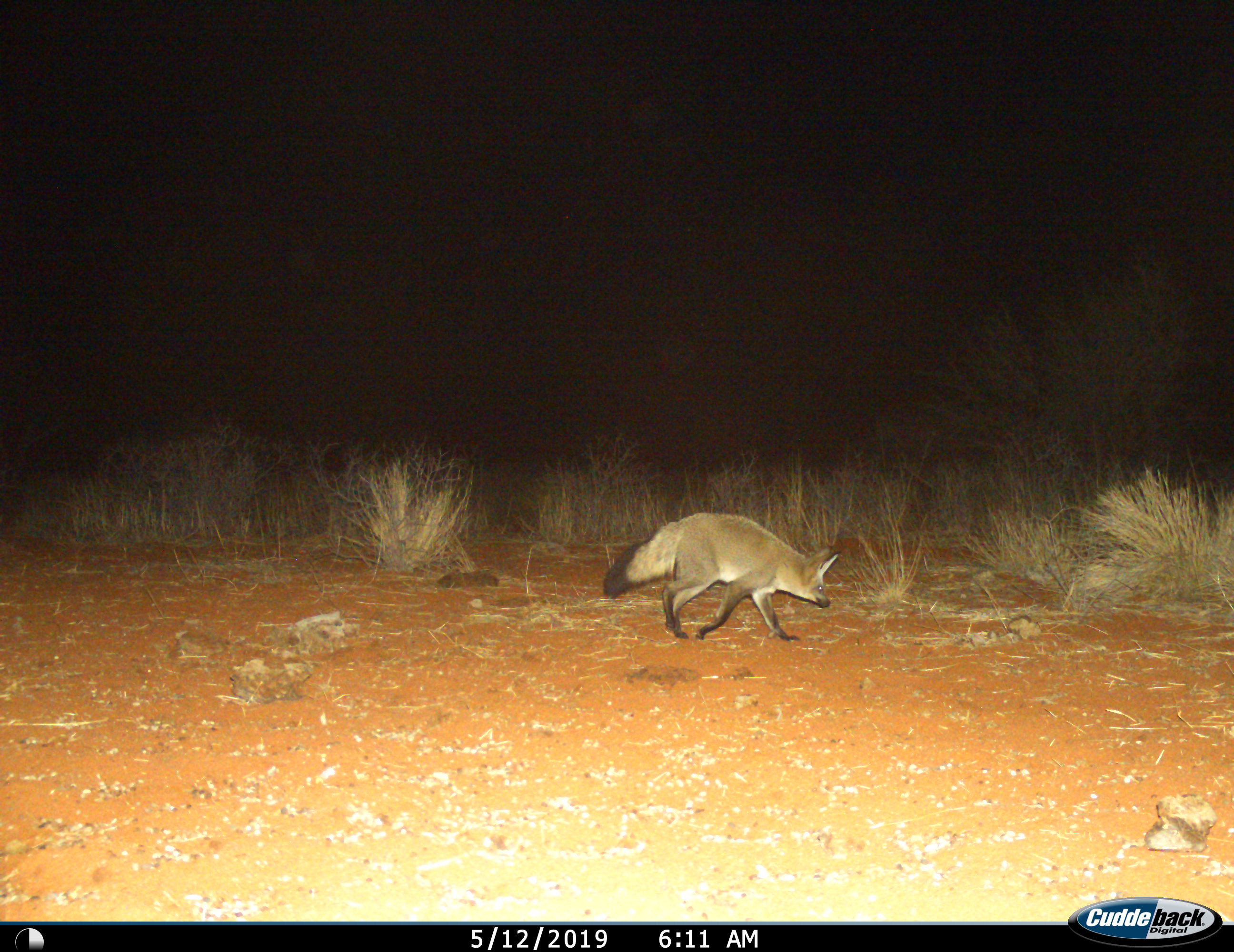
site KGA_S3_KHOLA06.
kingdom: Animalia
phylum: Chordata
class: Mammalia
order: Carnivora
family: Canidae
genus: Otocyon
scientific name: Otocyon megalotis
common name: bat-eared fox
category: foxbateared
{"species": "foxbateared (bat-eared fox) (Otocyon megalotis)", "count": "1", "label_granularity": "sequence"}